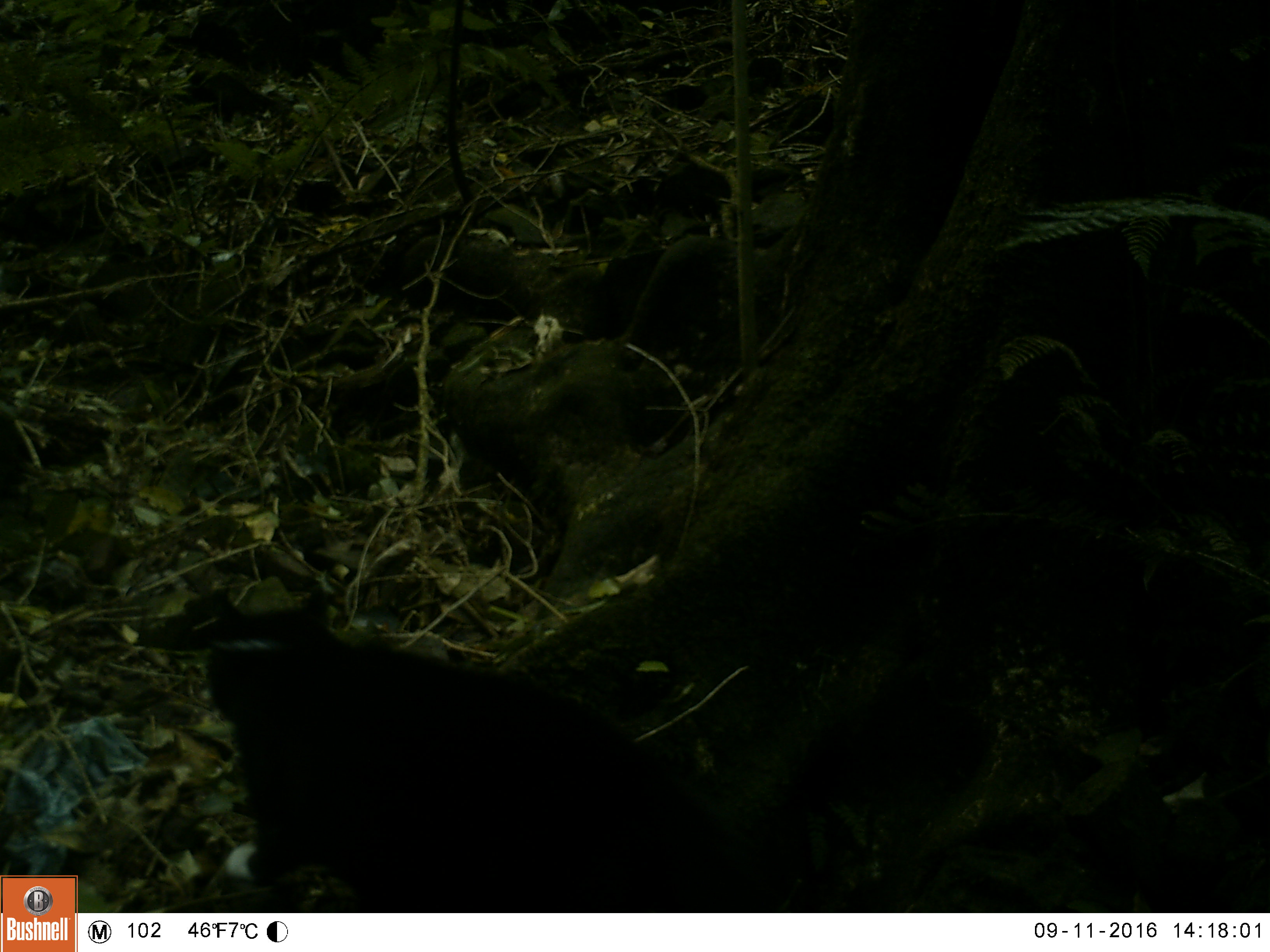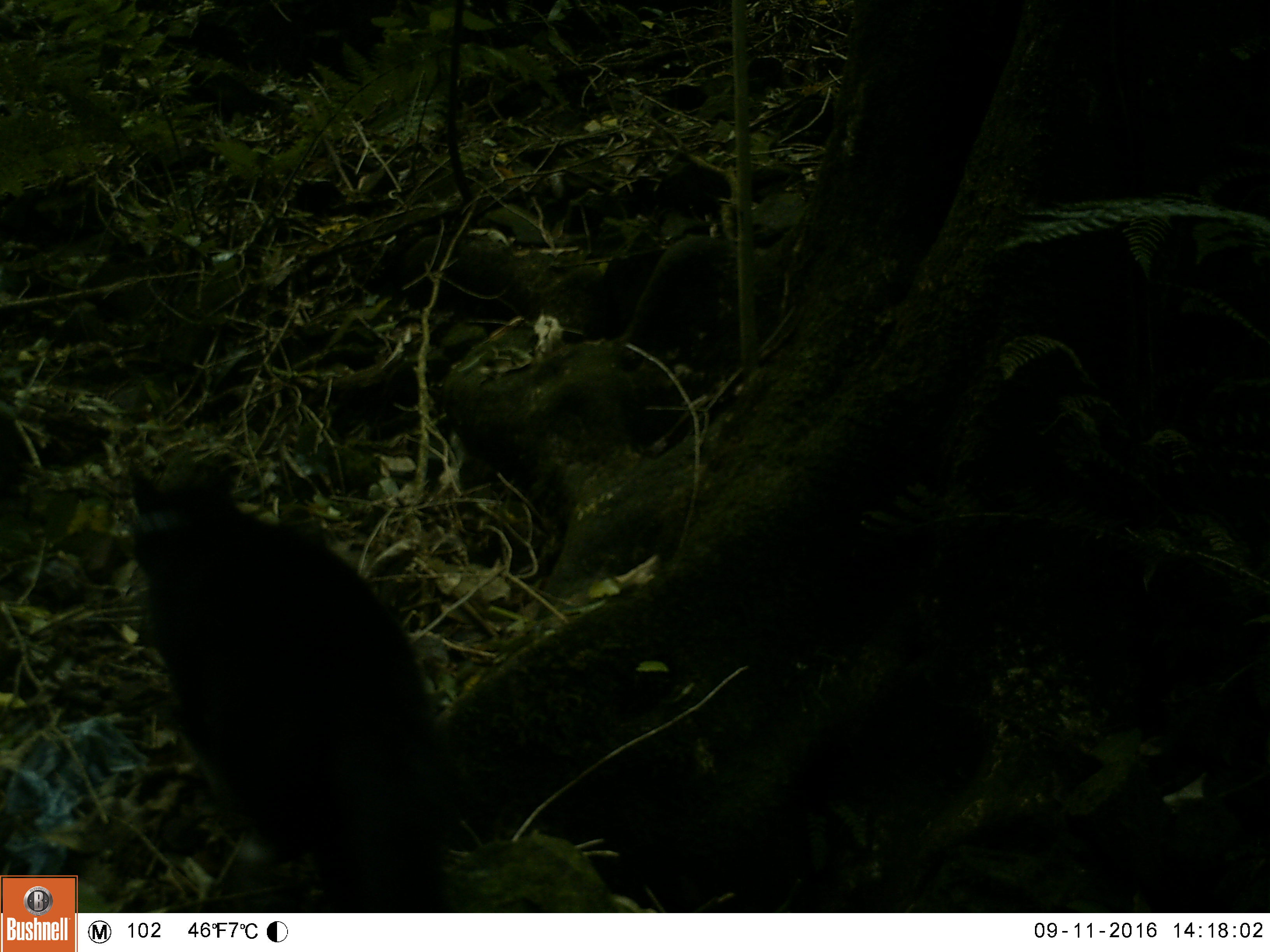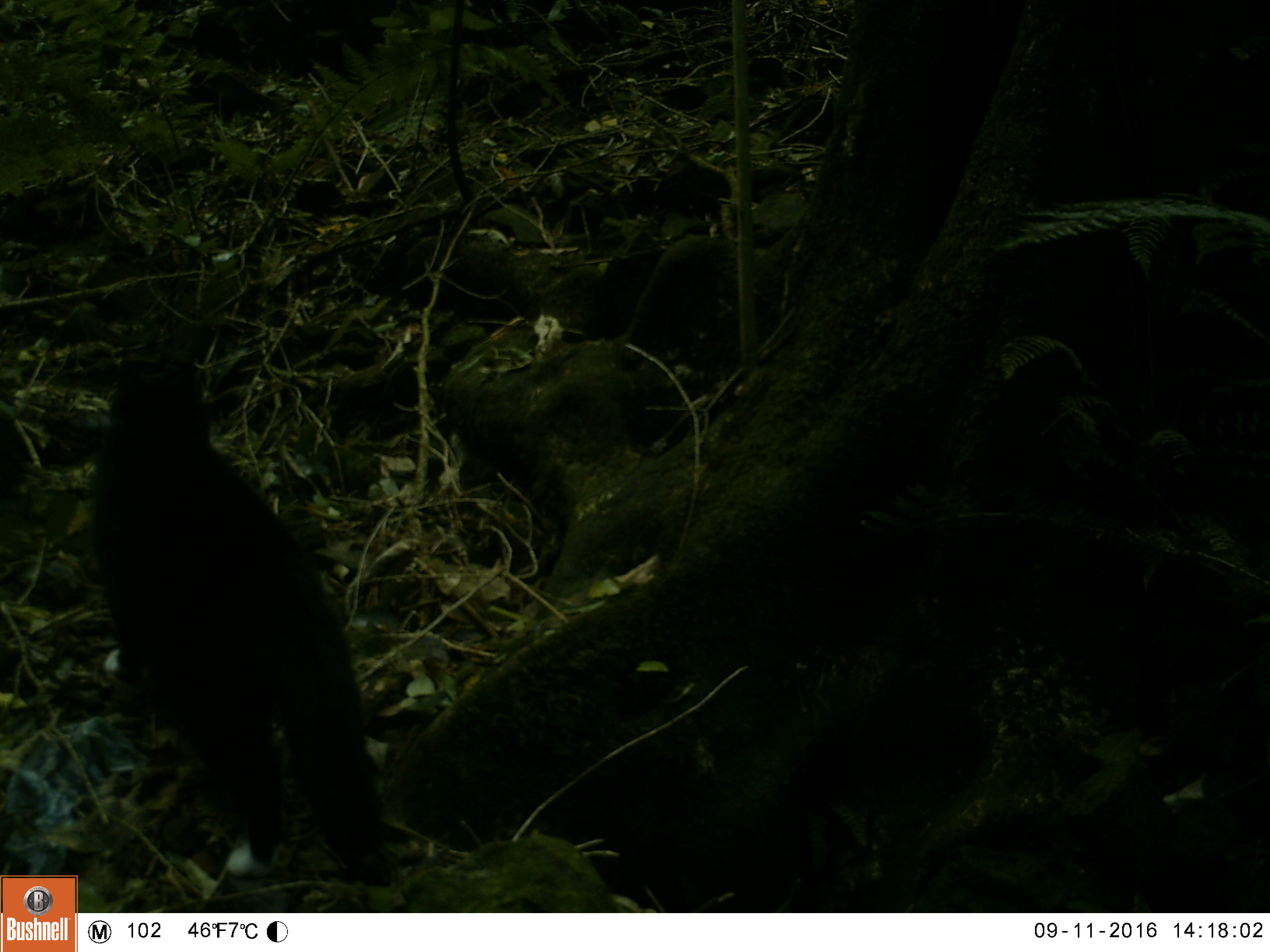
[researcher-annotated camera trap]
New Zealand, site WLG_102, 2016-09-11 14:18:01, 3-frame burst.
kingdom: Animalia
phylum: Chordata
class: Mammalia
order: Carnivora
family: Felidae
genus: Felis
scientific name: Felis catus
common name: domestic cat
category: cat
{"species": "cat (domestic cat) (Felis catus)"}